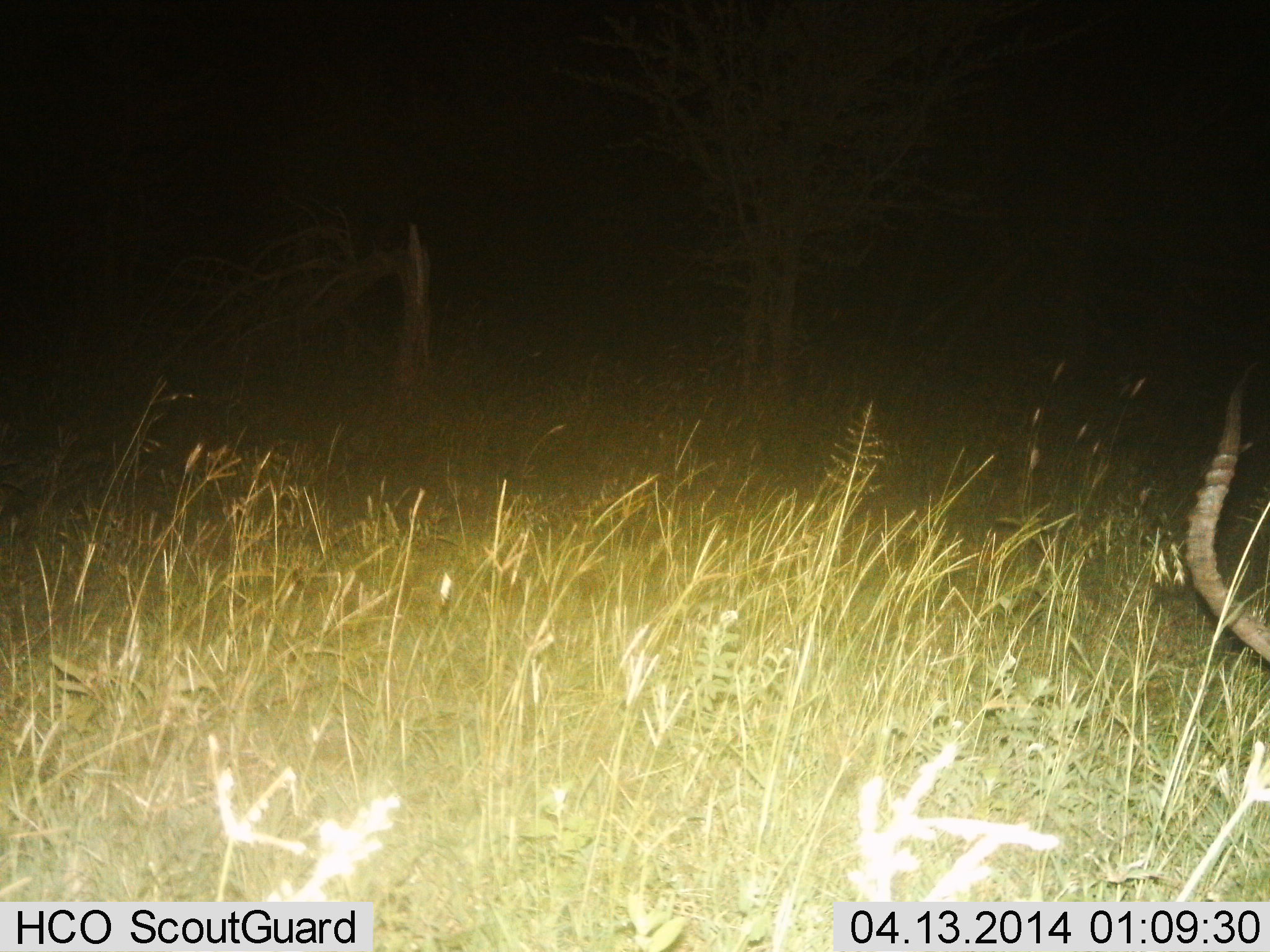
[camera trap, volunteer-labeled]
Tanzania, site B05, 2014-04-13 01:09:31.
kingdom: Animalia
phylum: Chordata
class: Mammalia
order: Artiodactyla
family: Bovidae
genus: Aepyceros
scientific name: Aepyceros melampus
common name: impala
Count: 1.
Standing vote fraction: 40%.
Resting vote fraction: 0%.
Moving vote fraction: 0%.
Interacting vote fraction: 0%.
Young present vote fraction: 0%.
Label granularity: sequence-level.